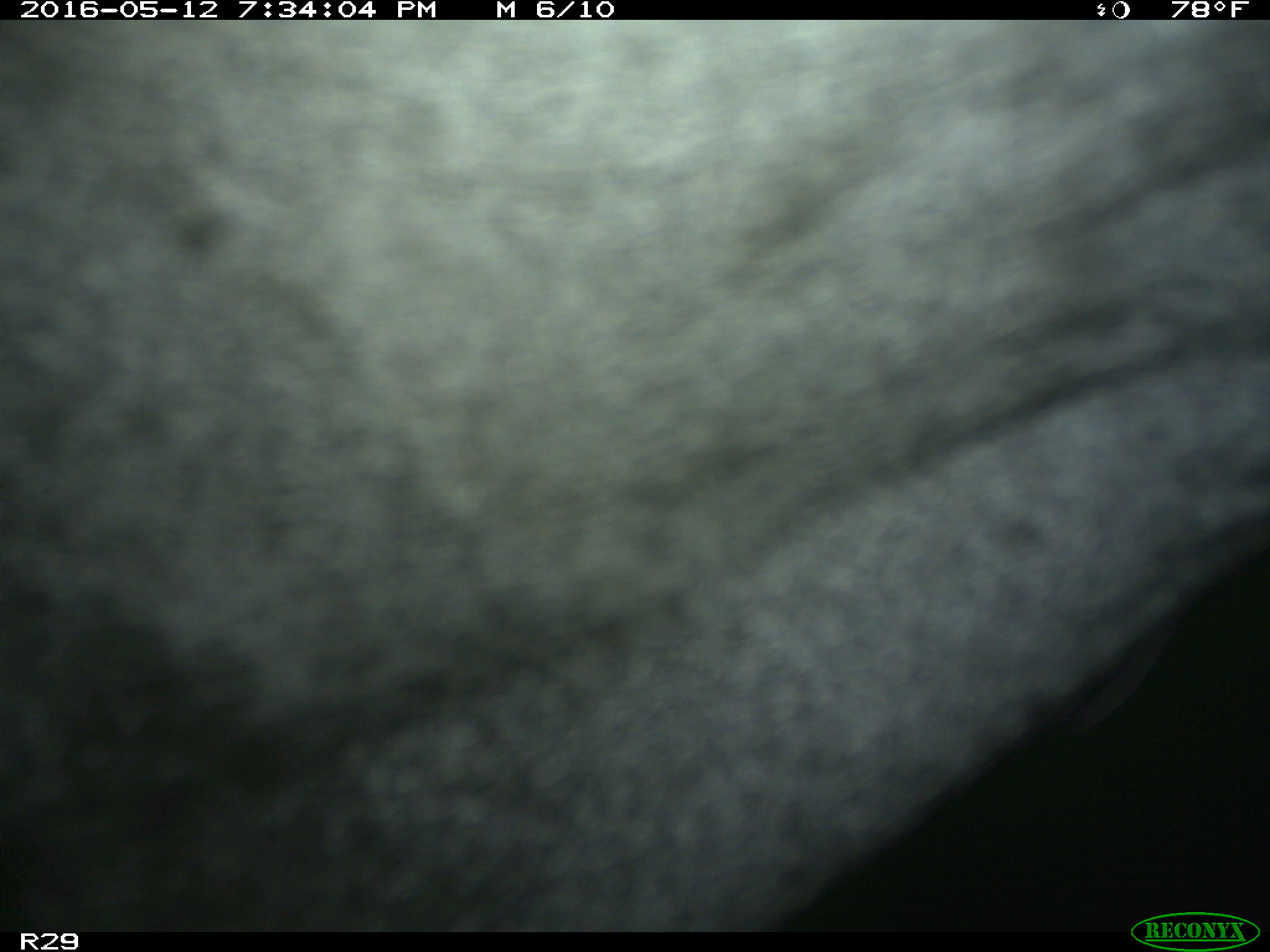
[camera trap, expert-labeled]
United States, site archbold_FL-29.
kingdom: Animalia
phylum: Chordata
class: Mammalia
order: Artiodactyla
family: Bovidae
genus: Bos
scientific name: Bos taurus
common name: domestic cow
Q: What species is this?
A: Bos taurus (domestic cow).